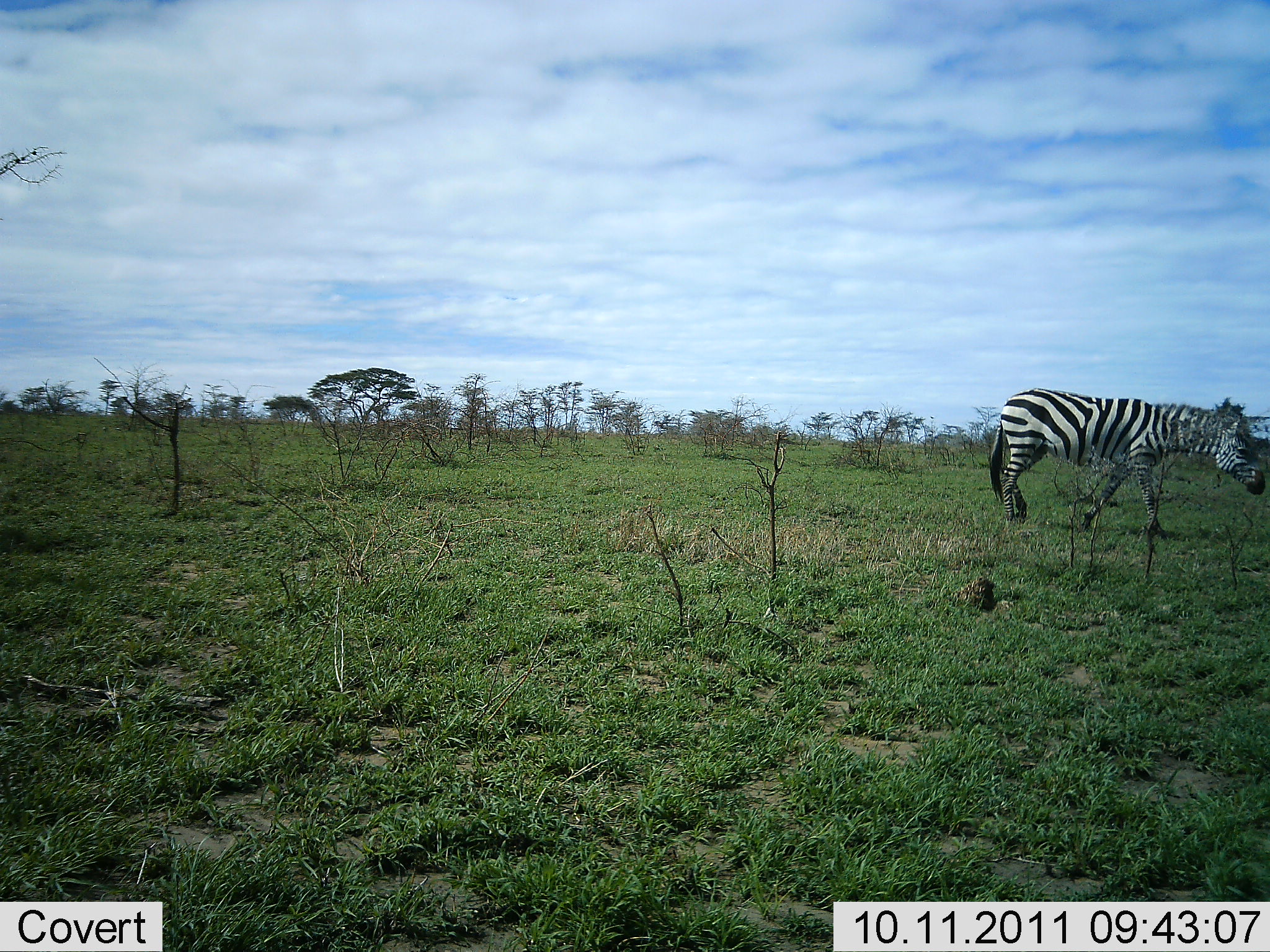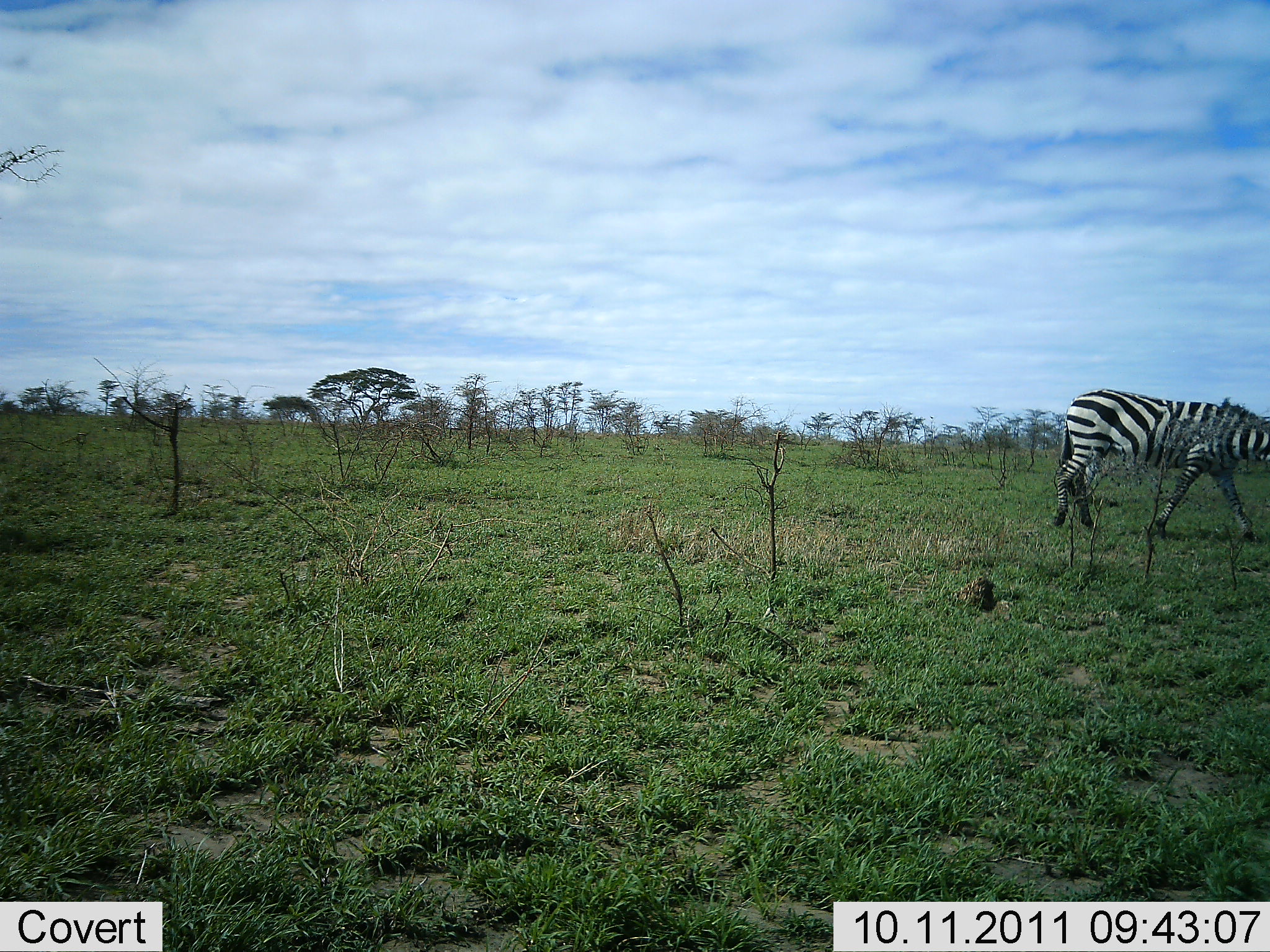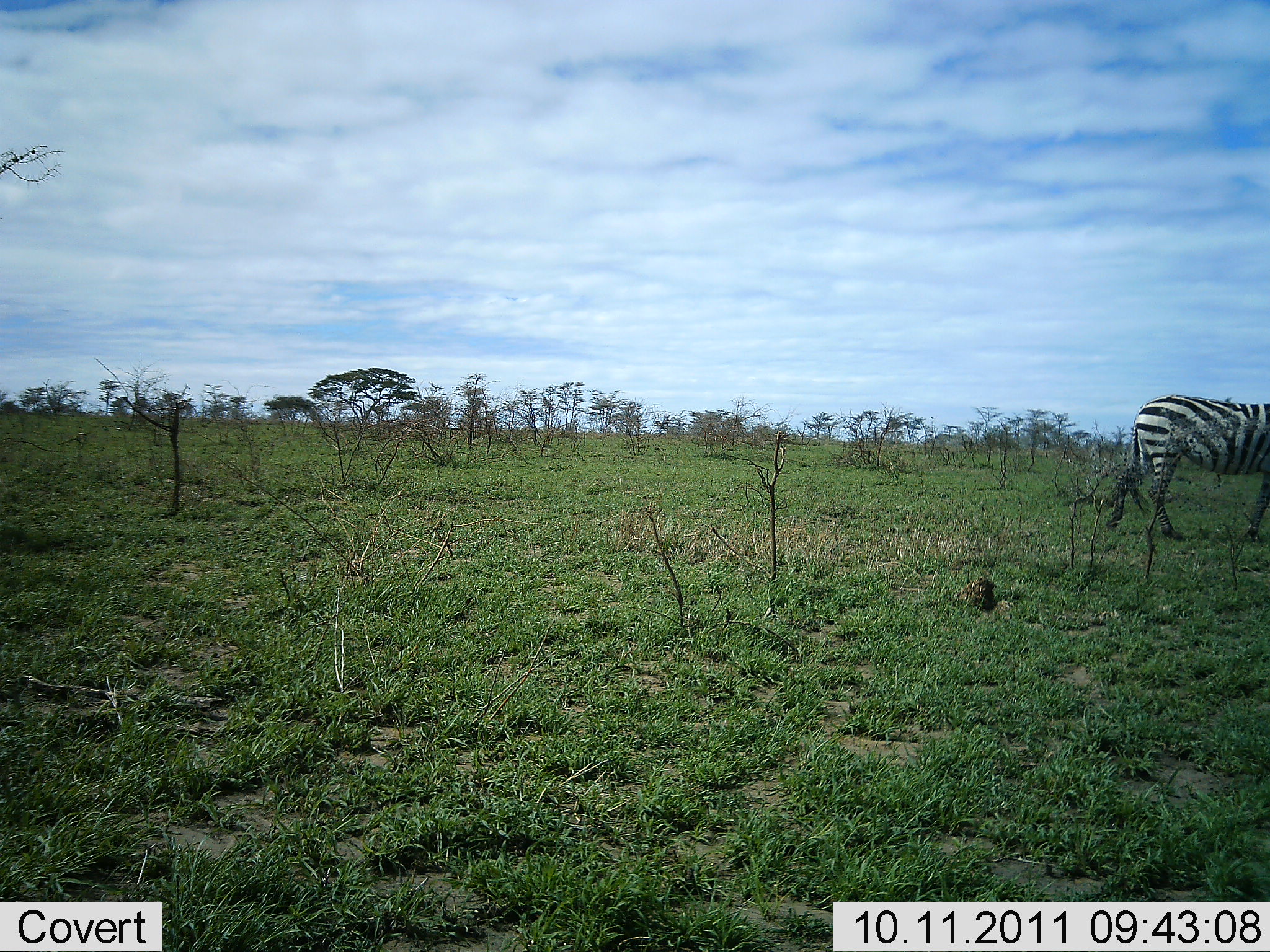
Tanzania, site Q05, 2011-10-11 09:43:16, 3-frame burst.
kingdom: Animalia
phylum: Chordata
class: Mammalia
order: Perissodactyla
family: Equidae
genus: Equus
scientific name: Equus quagga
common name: plains zebra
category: zebra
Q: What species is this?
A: Zebra (plains zebra) (Equus quagga).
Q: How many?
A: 1.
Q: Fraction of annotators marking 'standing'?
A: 0%.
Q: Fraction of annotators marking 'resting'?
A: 0%.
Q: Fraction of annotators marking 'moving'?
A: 100%.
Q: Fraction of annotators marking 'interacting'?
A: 0%.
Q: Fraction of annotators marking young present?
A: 0%.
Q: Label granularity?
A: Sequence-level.